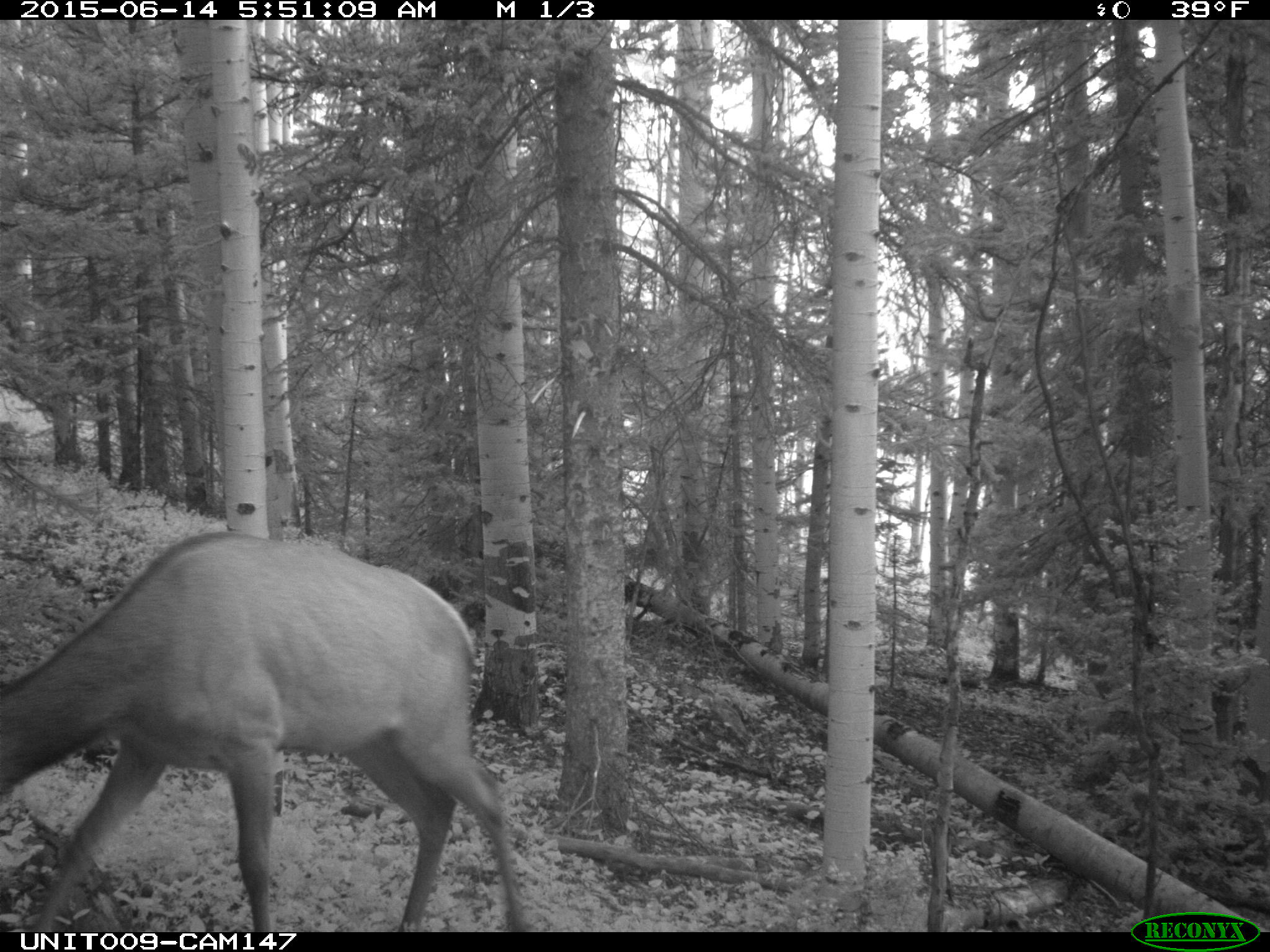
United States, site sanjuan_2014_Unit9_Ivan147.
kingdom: Animalia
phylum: Chordata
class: Mammalia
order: Artiodactyla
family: Cervidae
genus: Cervus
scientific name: Cervus elaphus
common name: red deer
Cervus elaphus (red deer).